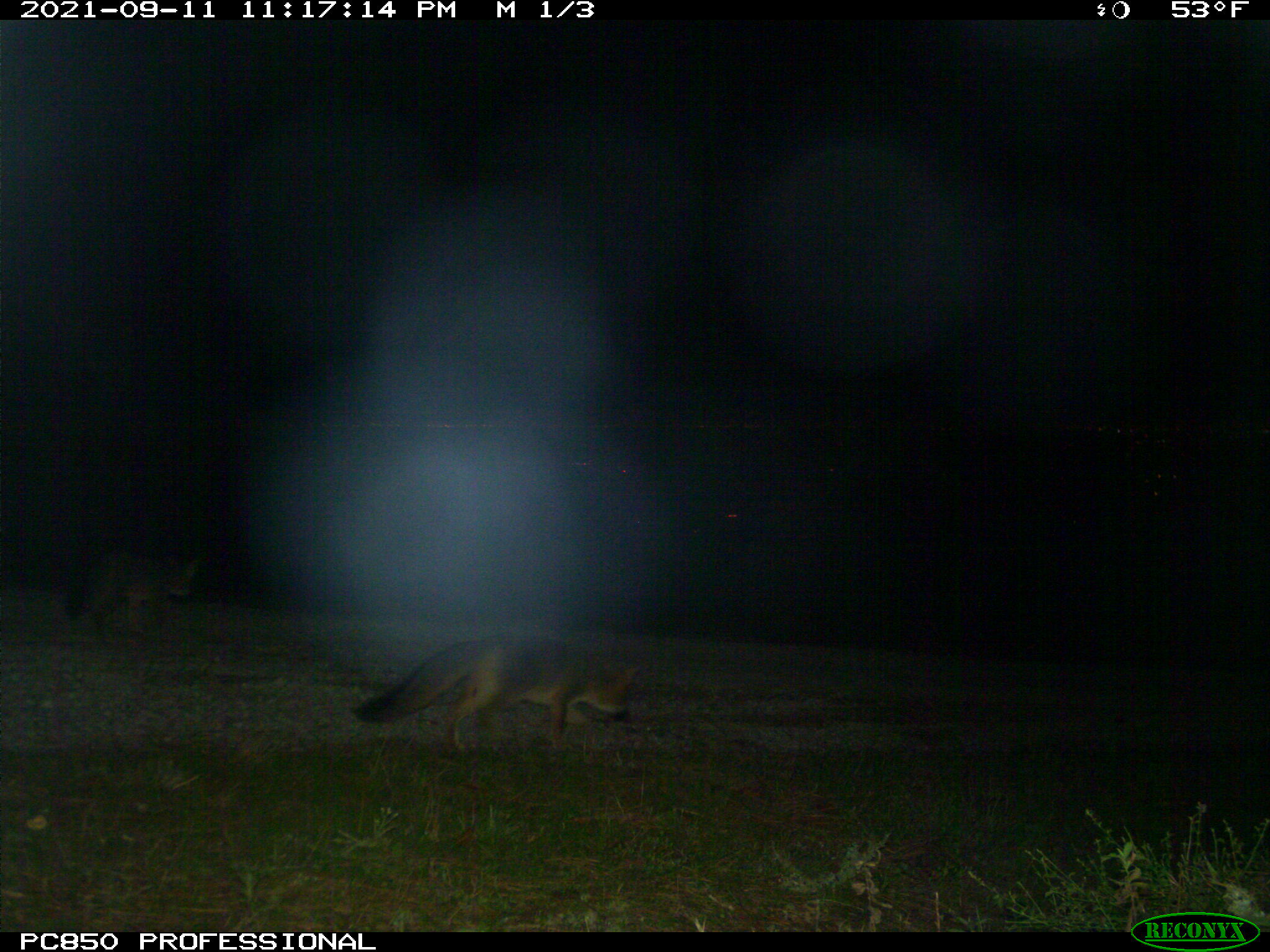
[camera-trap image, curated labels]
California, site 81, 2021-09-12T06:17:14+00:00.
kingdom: Animalia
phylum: Chordata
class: Mammalia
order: Carnivora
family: Canidae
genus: Urocyon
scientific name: Urocyon cinereoargenteus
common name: gray fox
Gray fox (Urocyon cinereoargenteus).